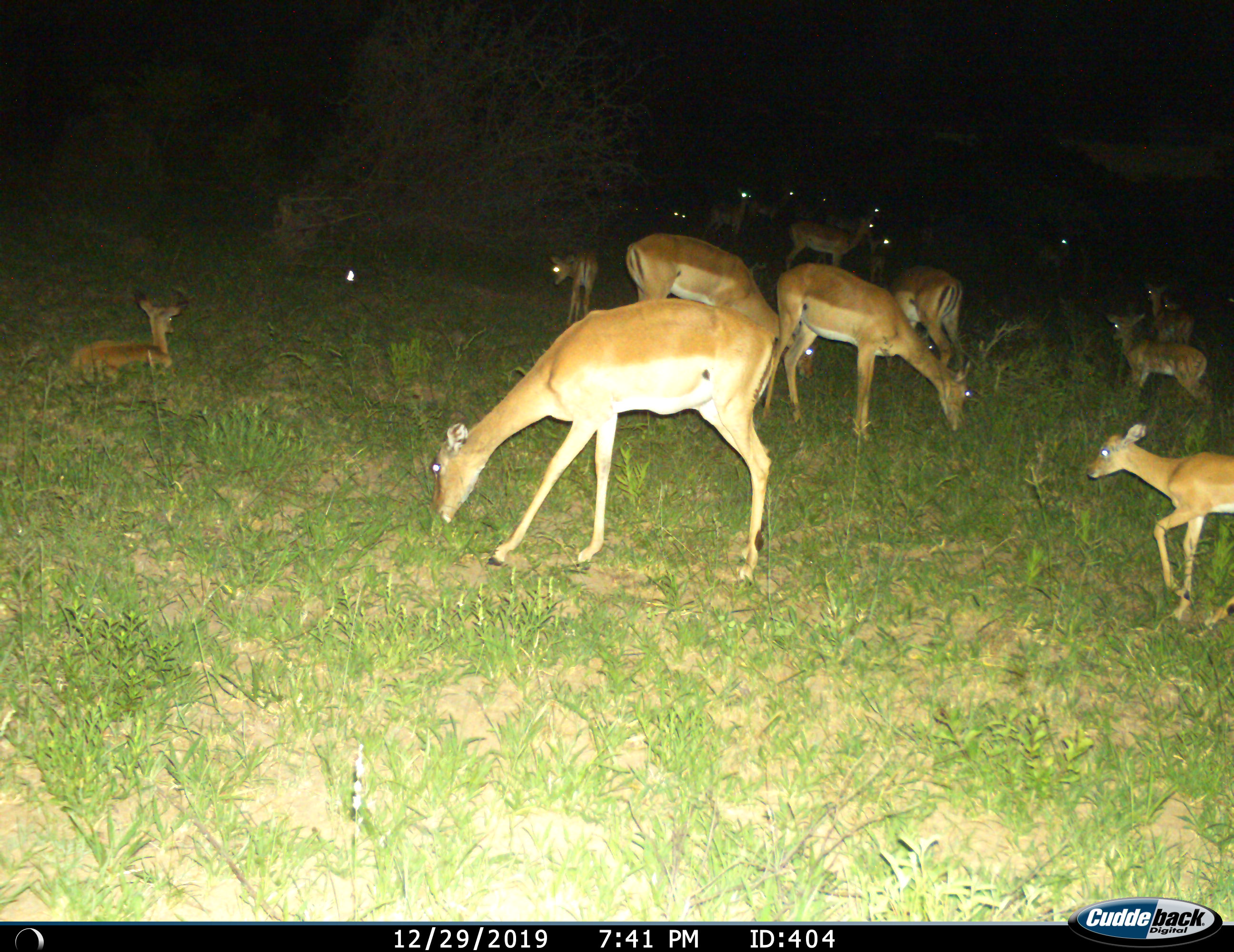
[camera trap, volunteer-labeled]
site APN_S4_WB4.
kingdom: Animalia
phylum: Chordata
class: Mammalia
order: Artiodactyla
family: Bovidae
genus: Aepyceros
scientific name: Aepyceros melampus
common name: impala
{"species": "impala (Aepyceros melampus)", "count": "11-50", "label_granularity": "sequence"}